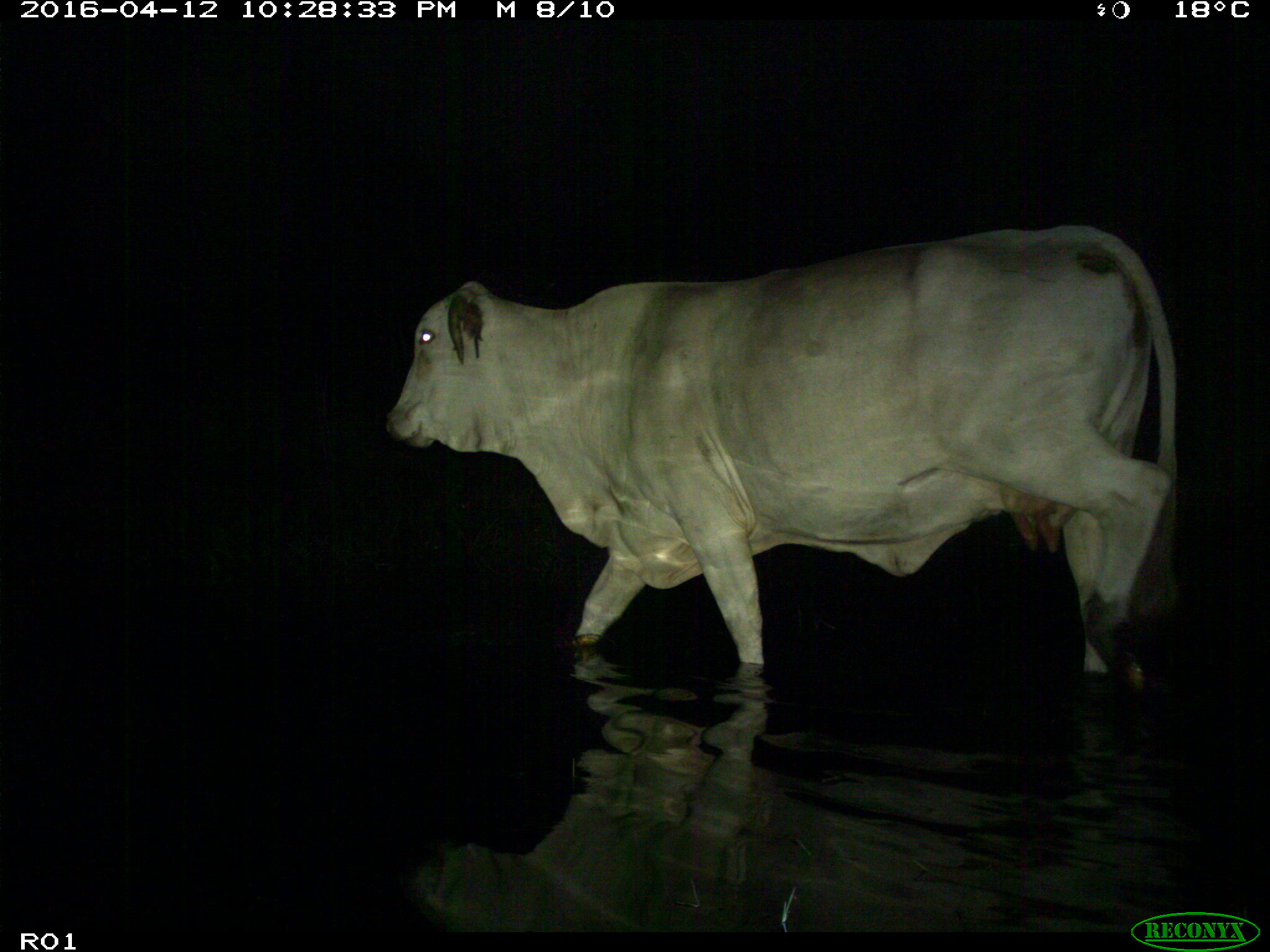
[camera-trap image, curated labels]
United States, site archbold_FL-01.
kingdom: Animalia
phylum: Chordata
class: Mammalia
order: Artiodactyla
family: Bovidae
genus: Bos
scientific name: Bos taurus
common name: domestic cow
Bos taurus (domestic cow).